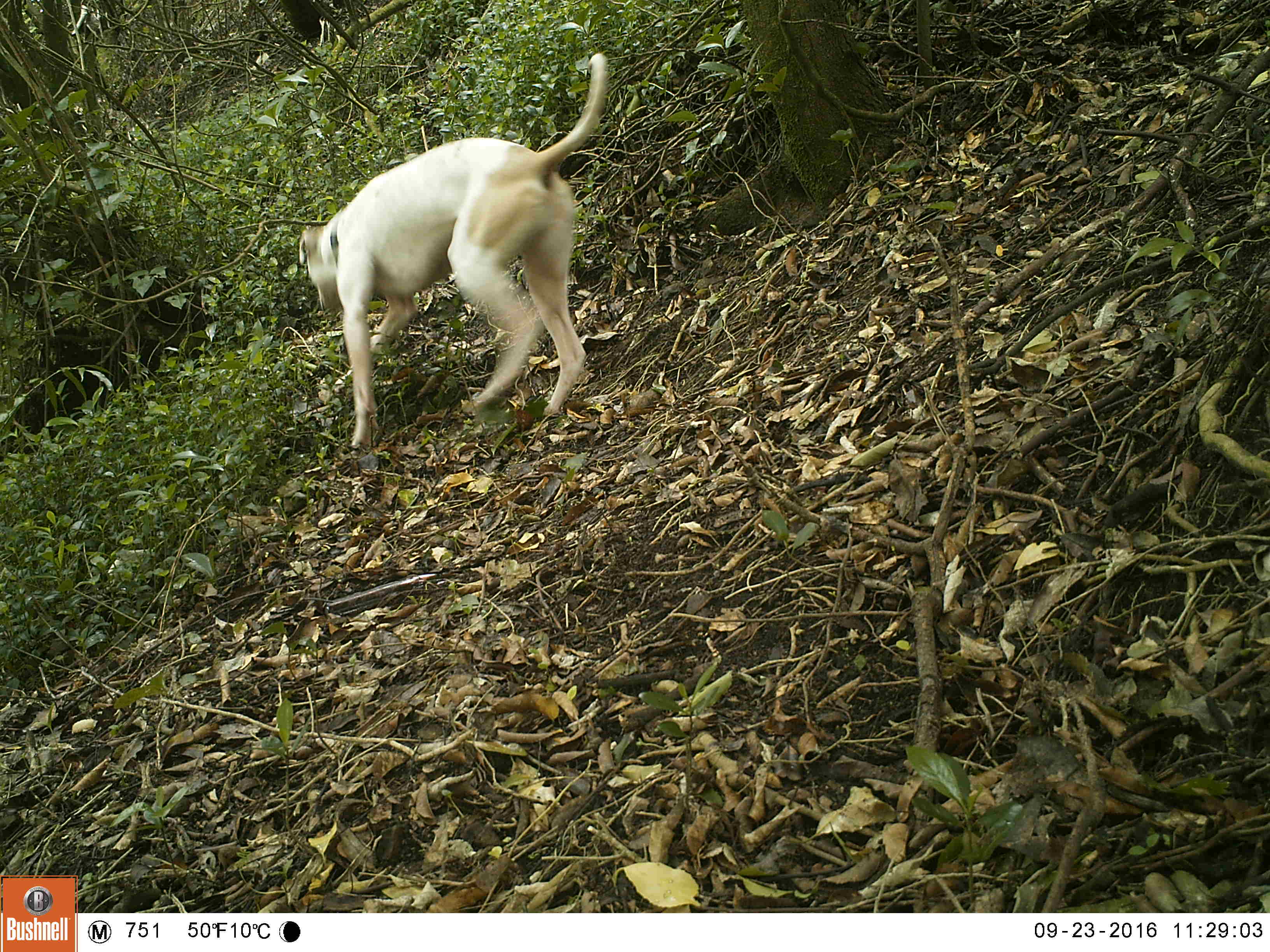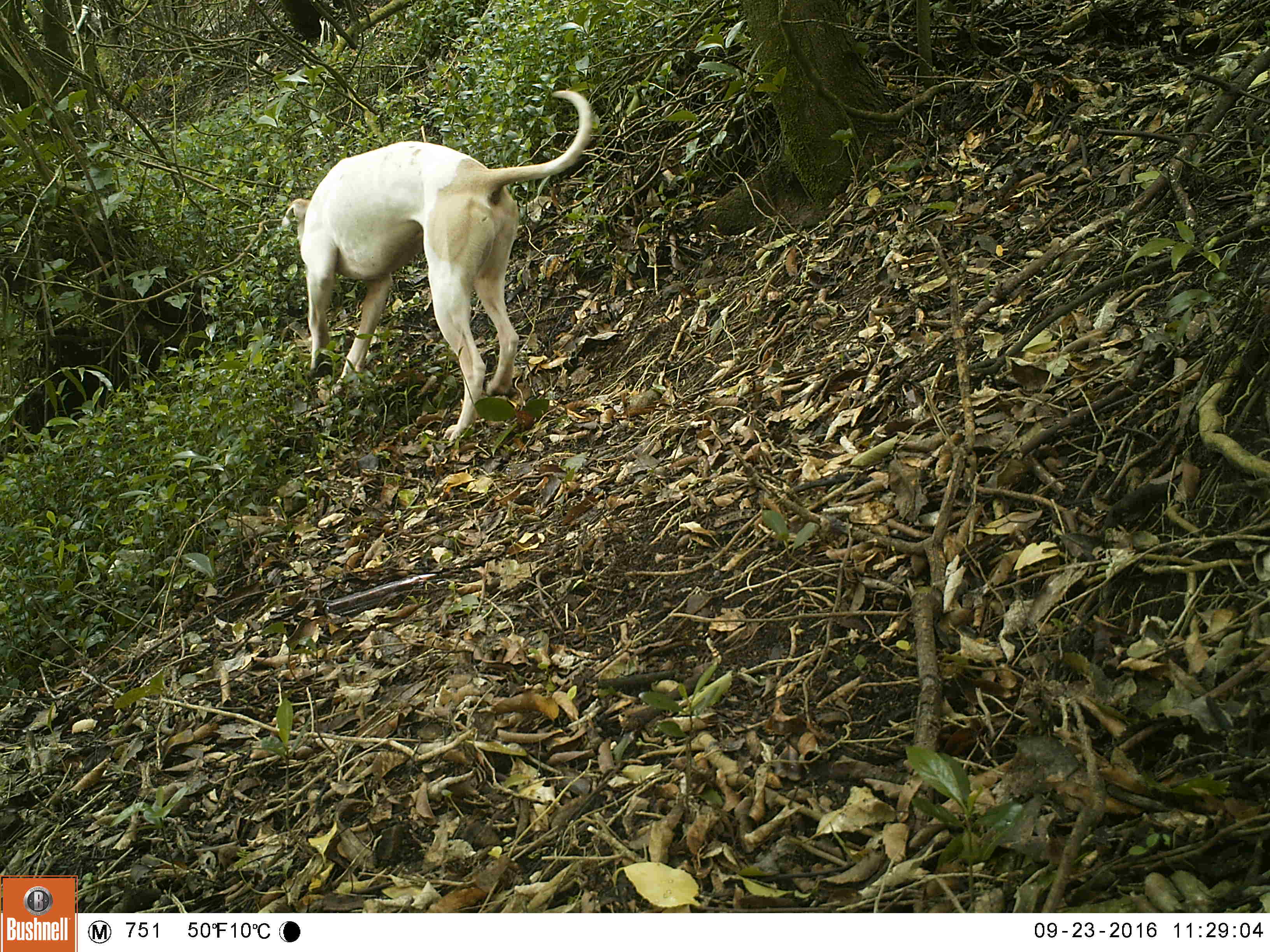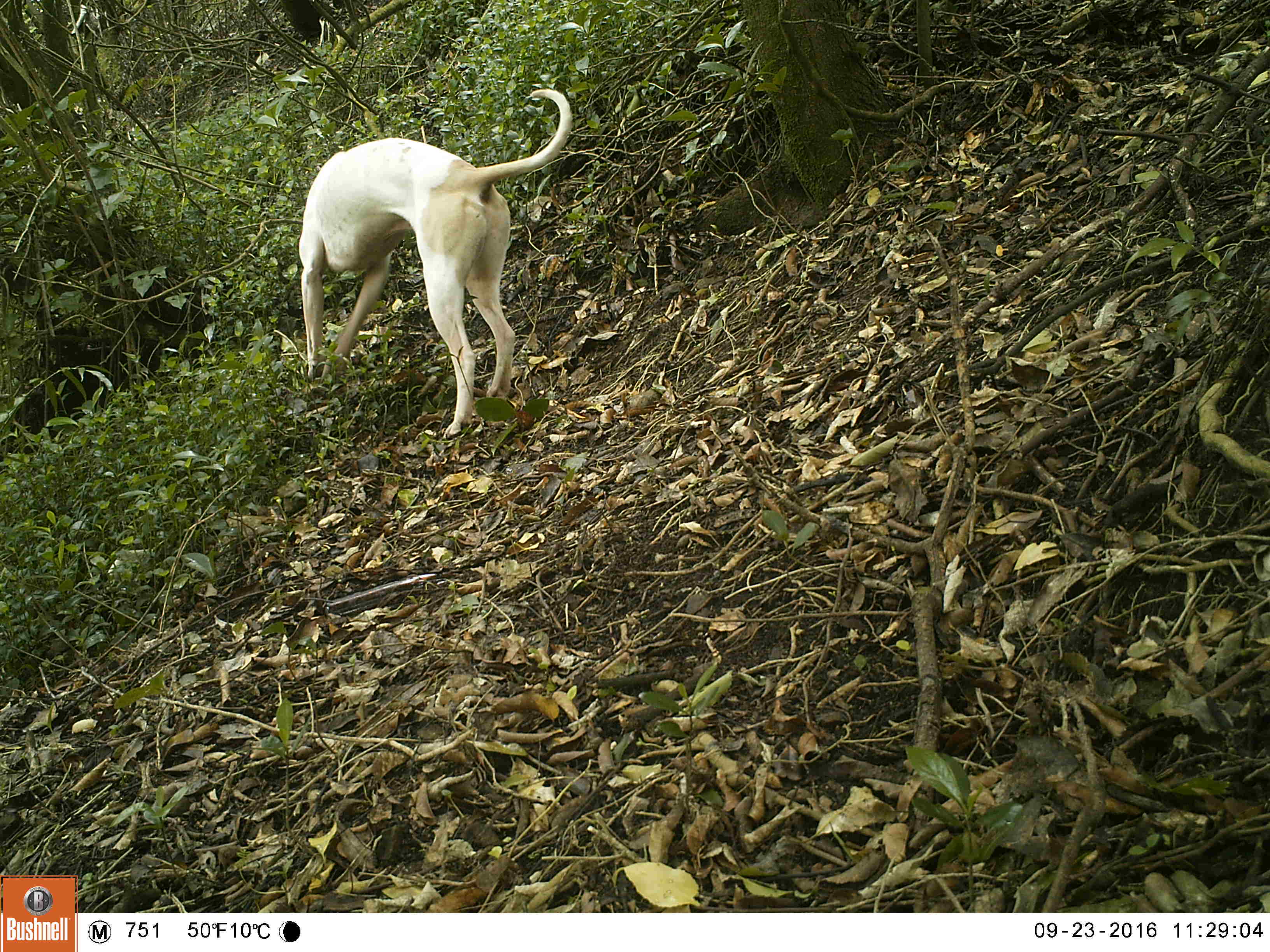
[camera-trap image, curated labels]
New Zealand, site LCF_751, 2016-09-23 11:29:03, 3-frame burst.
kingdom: Animalia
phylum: Chordata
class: Mammalia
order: Carnivora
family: Canidae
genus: Canis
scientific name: Canis familiaris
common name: domestic dog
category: dog